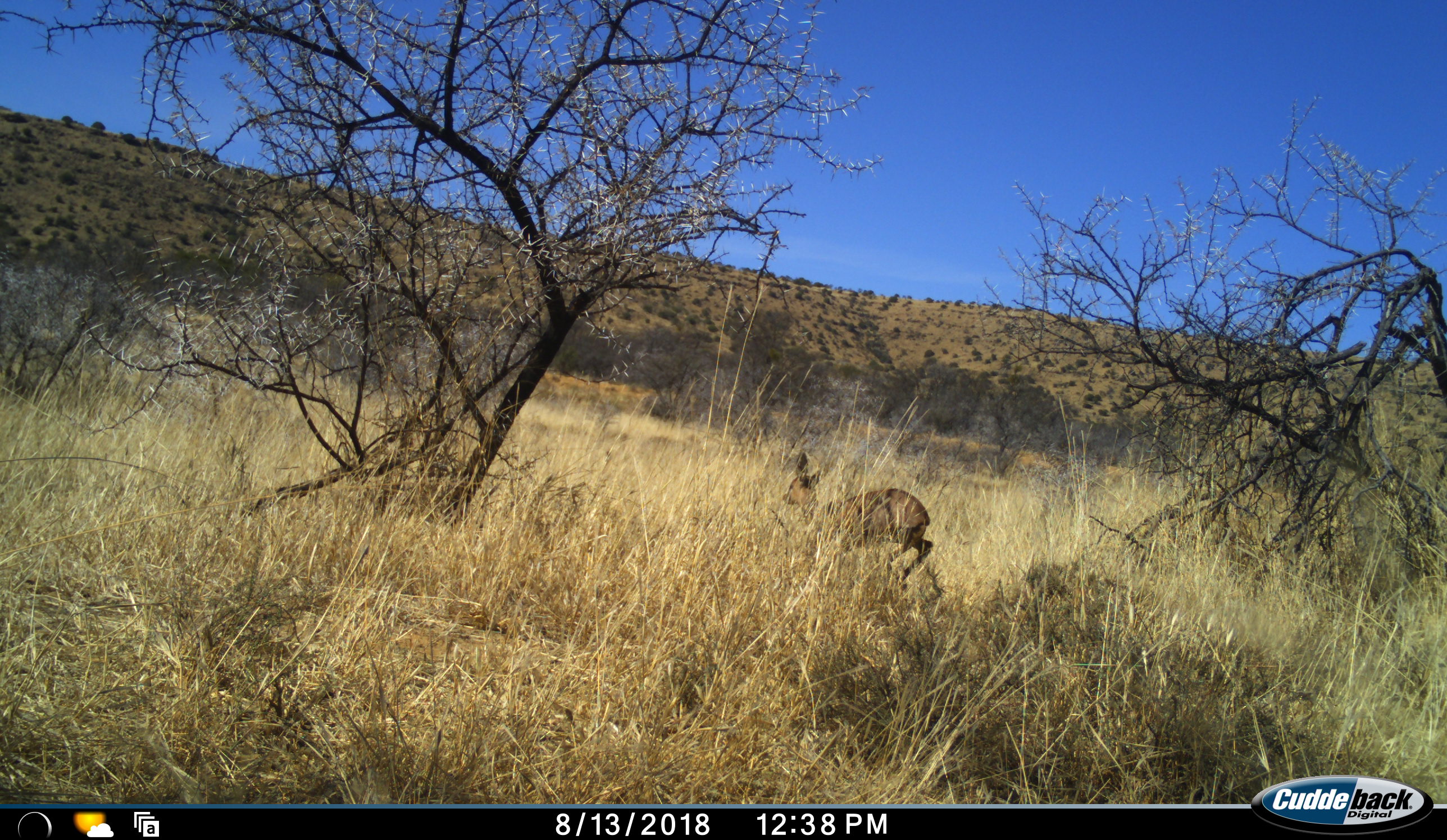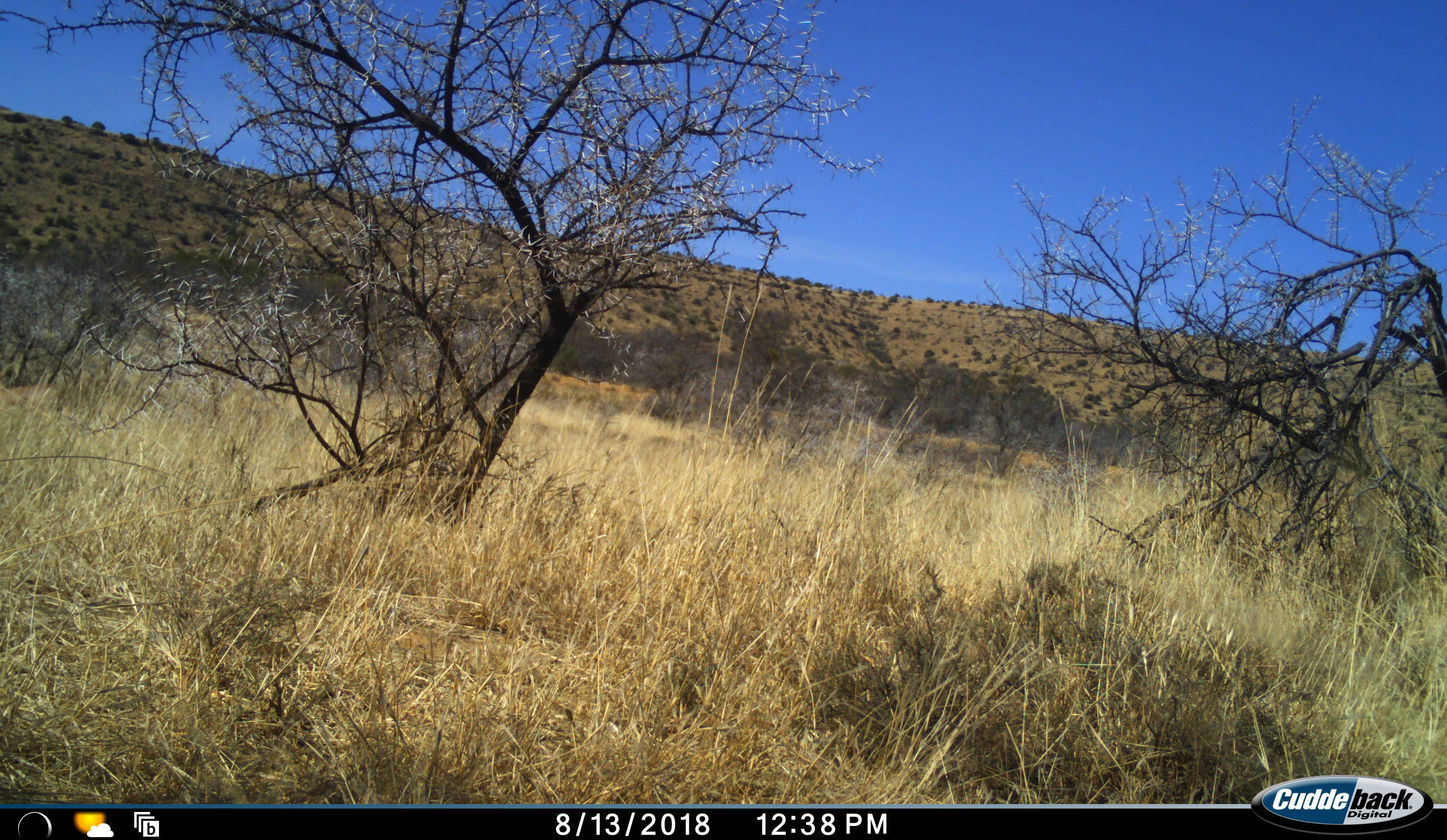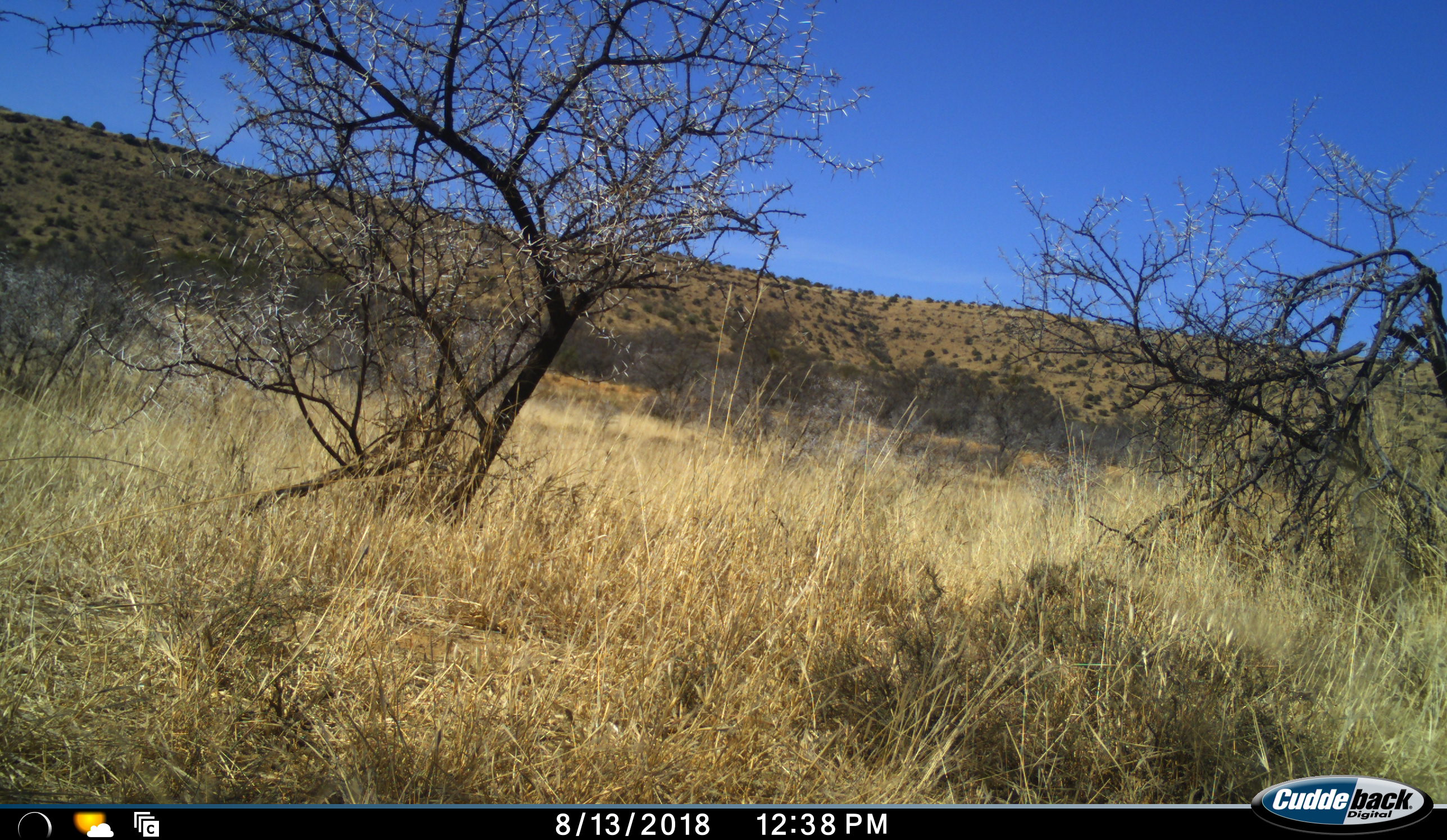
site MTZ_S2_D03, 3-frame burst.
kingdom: Animalia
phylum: Chordata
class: Mammalia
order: Artiodactyla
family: Bovidae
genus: Sylvicapra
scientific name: Sylvicapra grimmia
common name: common duiker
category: duikercommongrey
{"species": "duikercommongrey (common duiker) (Sylvicapra grimmia)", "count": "1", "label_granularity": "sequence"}